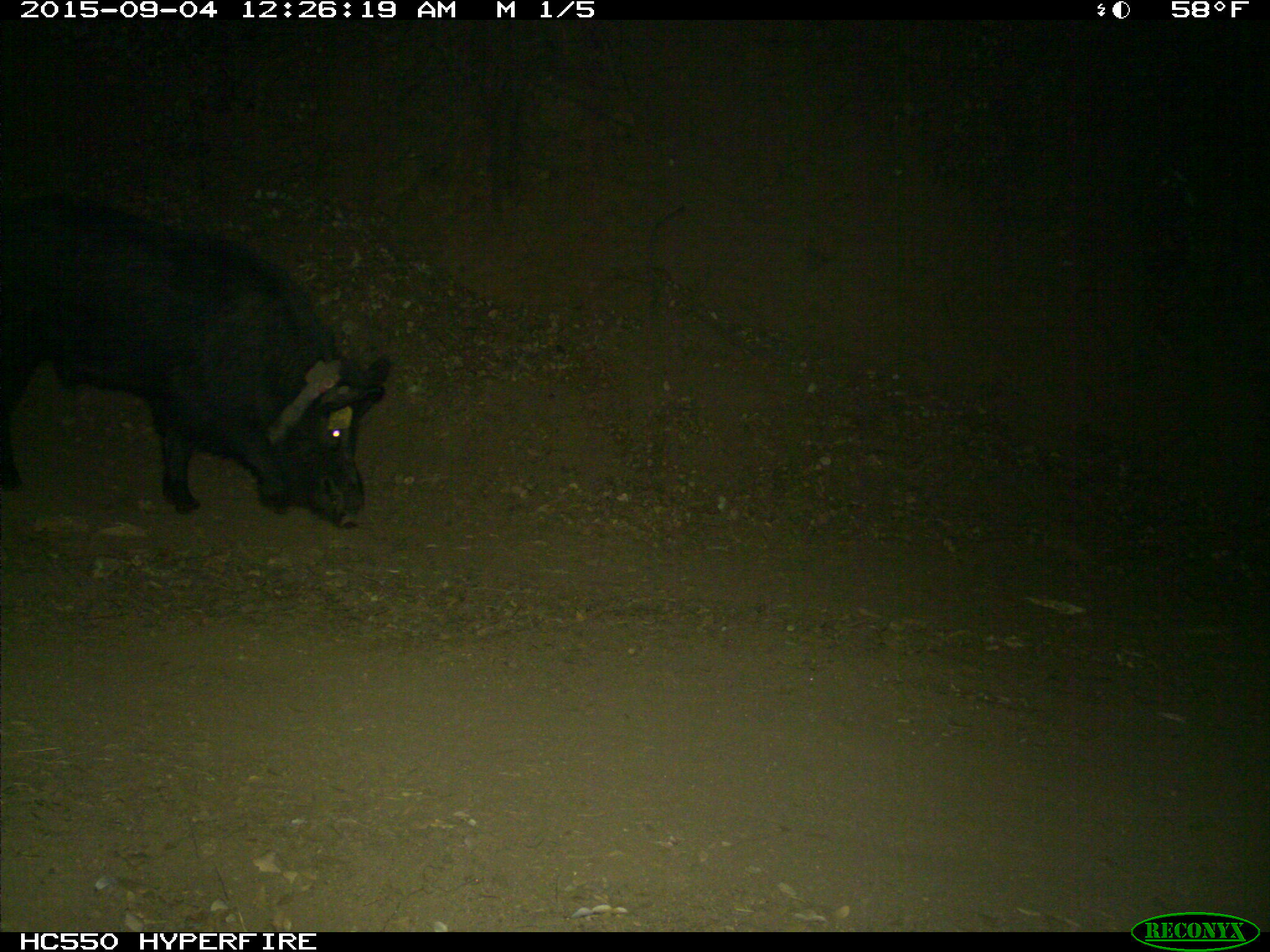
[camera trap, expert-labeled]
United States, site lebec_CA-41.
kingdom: Animalia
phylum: Chordata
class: Mammalia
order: Artiodactyla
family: Suidae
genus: Sus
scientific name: Sus scrofa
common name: wild boar